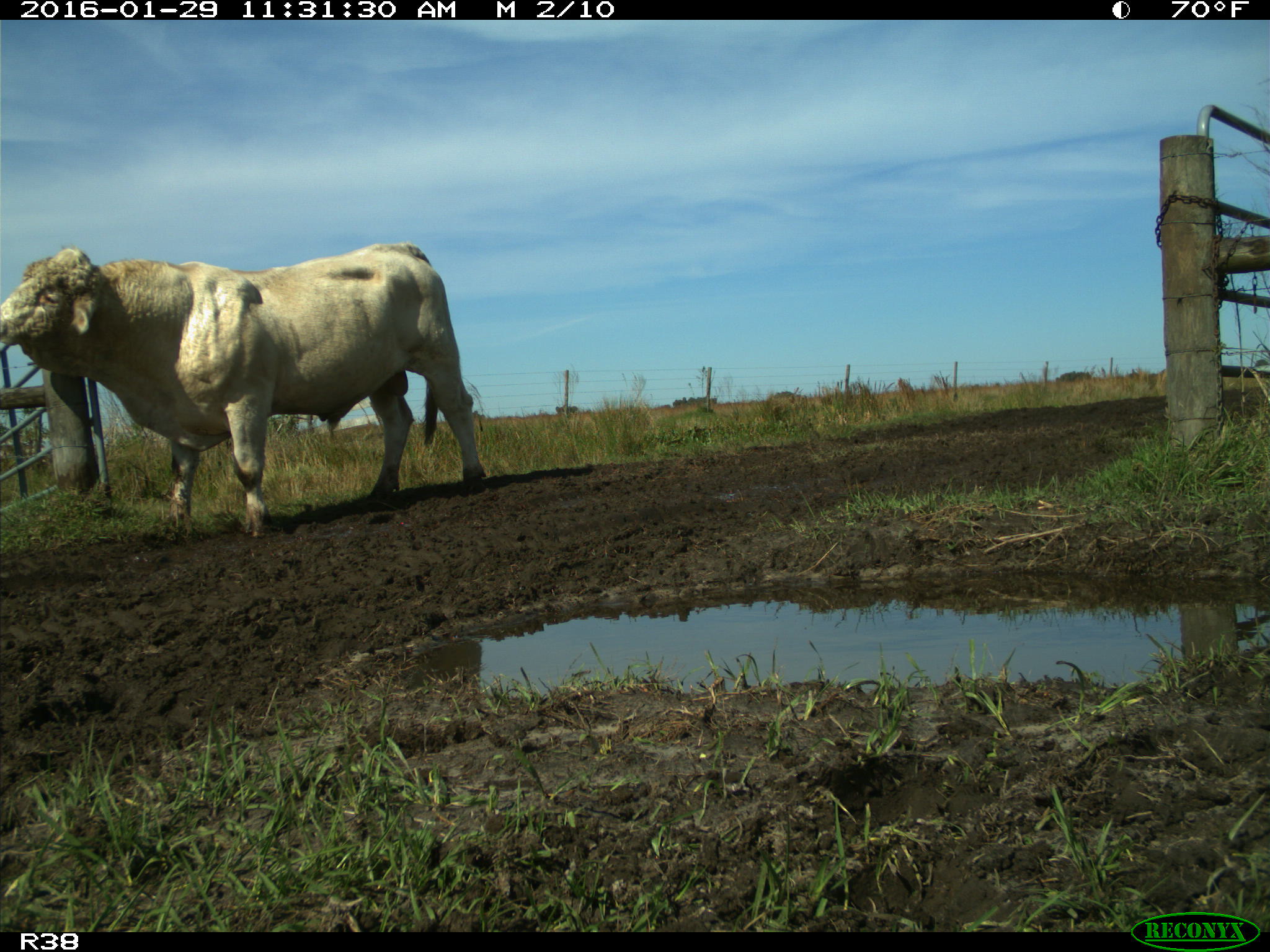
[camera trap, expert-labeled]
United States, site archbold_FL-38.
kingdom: Animalia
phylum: Chordata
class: Mammalia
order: Artiodactyla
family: Bovidae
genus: Bos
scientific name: Bos taurus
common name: domestic cow